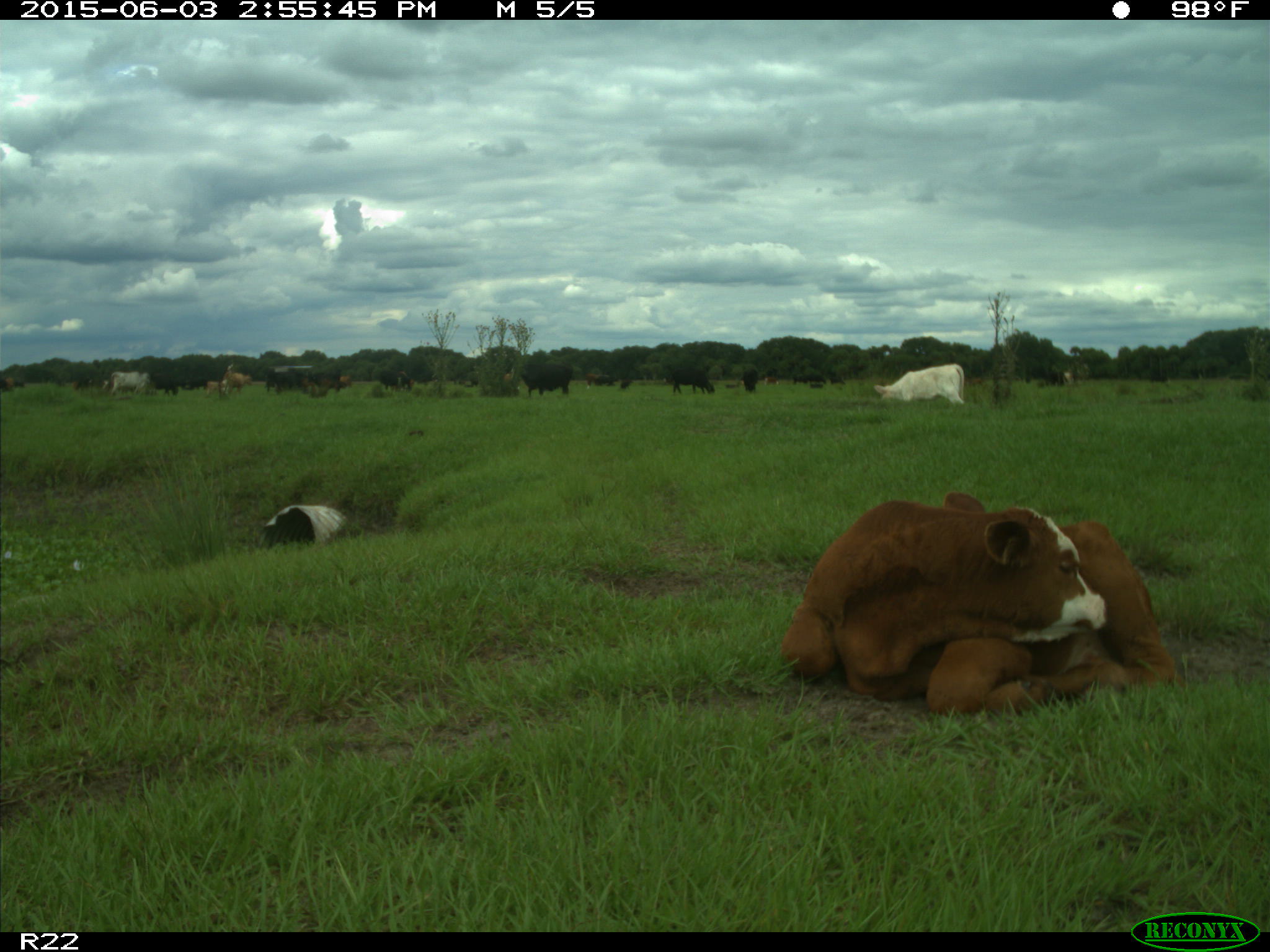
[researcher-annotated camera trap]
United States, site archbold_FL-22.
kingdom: Animalia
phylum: Chordata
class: Mammalia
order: Artiodactyla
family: Bovidae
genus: Bos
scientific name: Bos taurus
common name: domestic cow